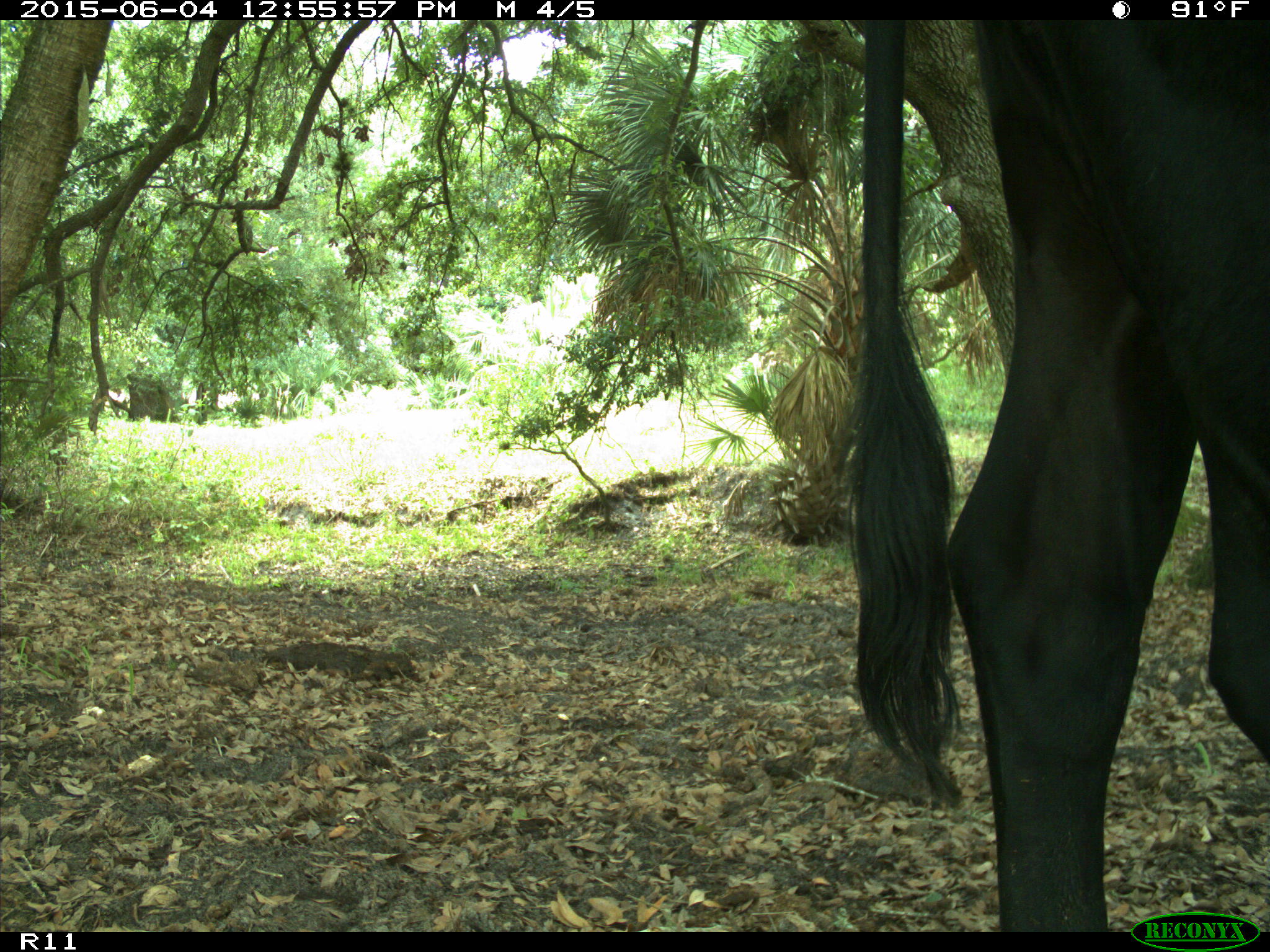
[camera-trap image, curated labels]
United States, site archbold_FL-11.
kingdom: Animalia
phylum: Chordata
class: Mammalia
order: Artiodactyla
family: Bovidae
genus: Bos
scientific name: Bos taurus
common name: domestic cow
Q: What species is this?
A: Bos taurus (domestic cow).